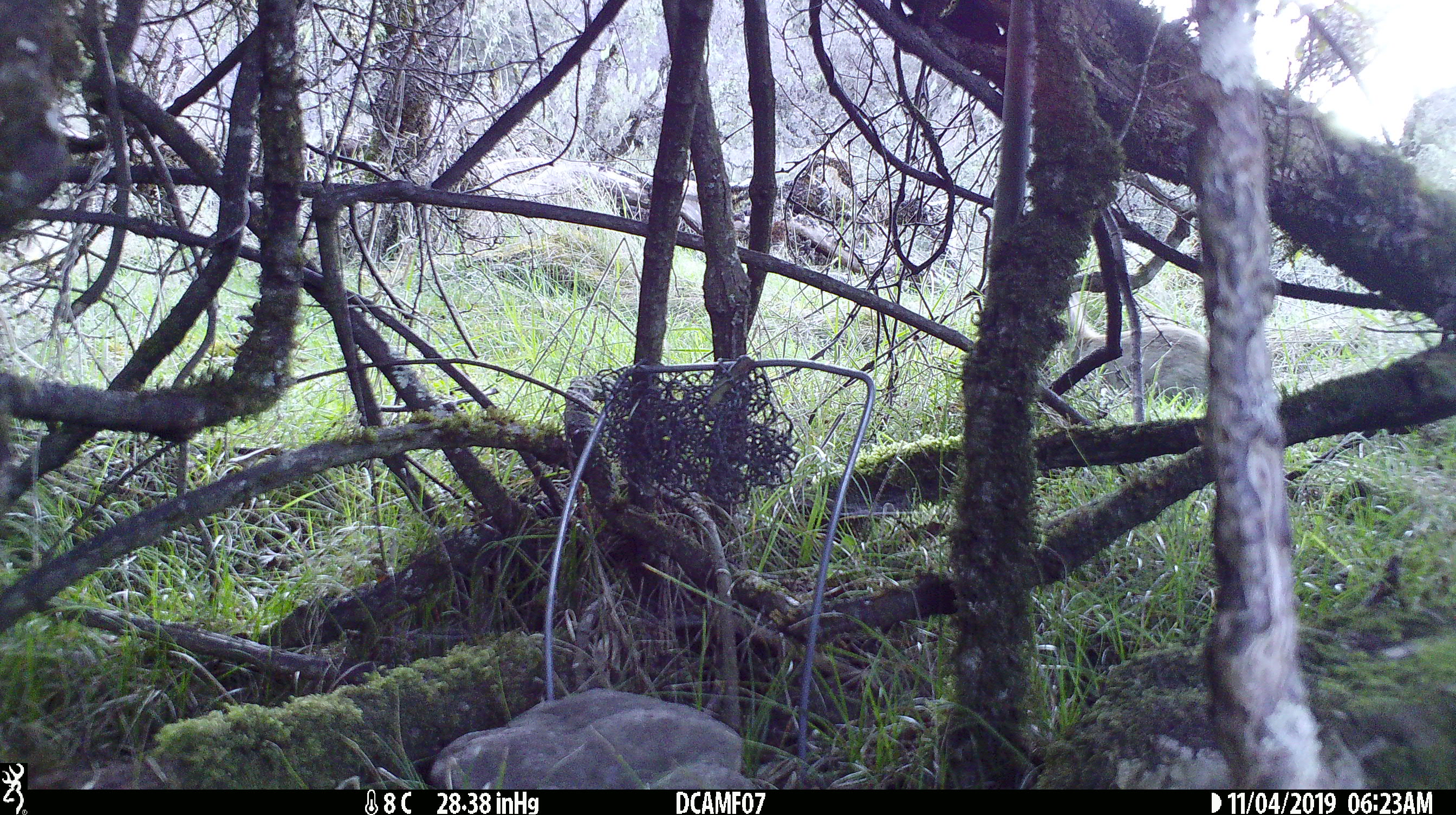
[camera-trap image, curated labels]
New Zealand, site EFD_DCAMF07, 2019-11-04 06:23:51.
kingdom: Animalia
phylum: Chordata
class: Mammalia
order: Lagomorpha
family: Leporidae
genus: Oryctolagus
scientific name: Oryctolagus cuniculus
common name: european rabbit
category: rabbit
Rabbit (european rabbit) (Oryctolagus cuniculus).